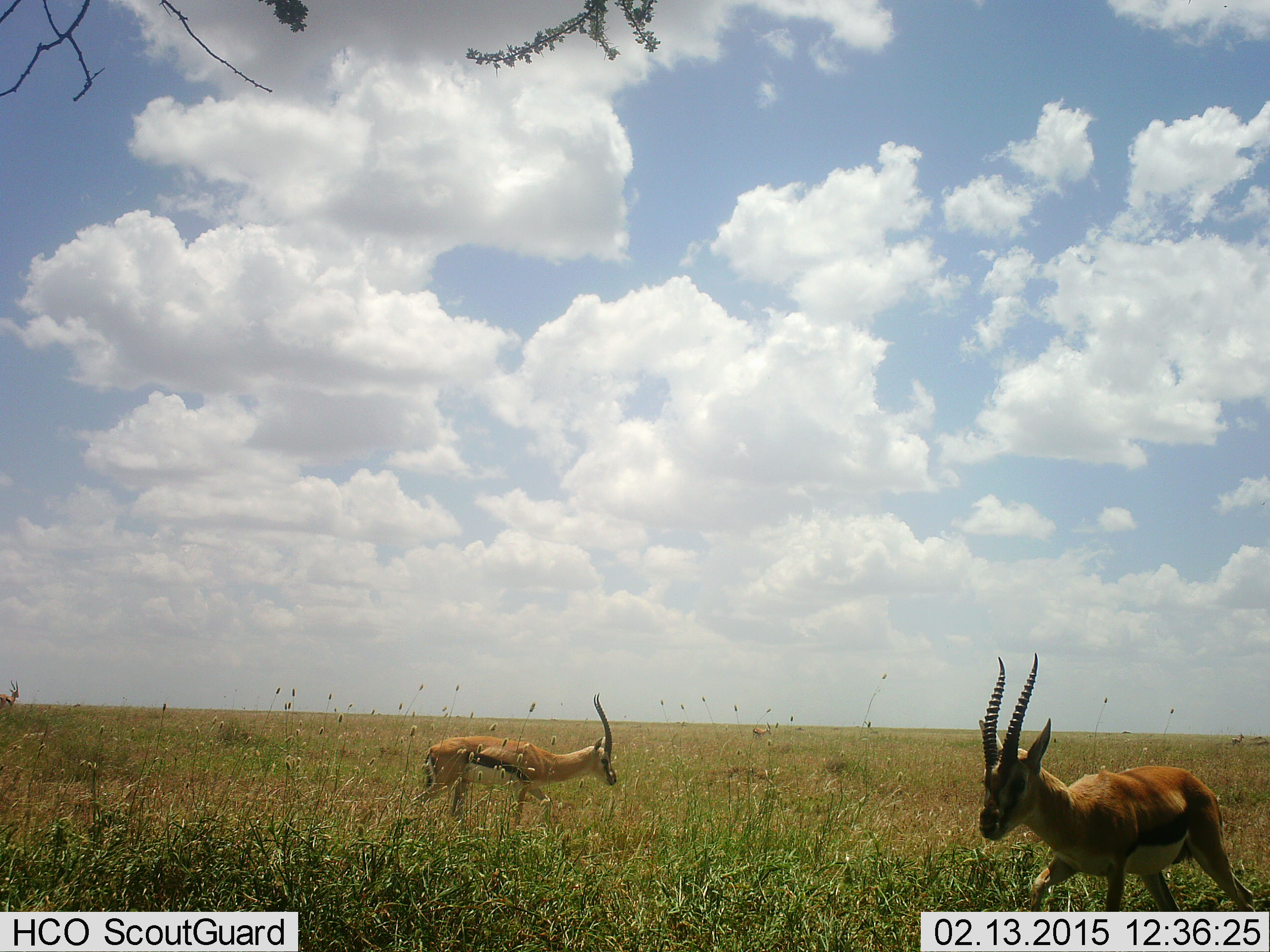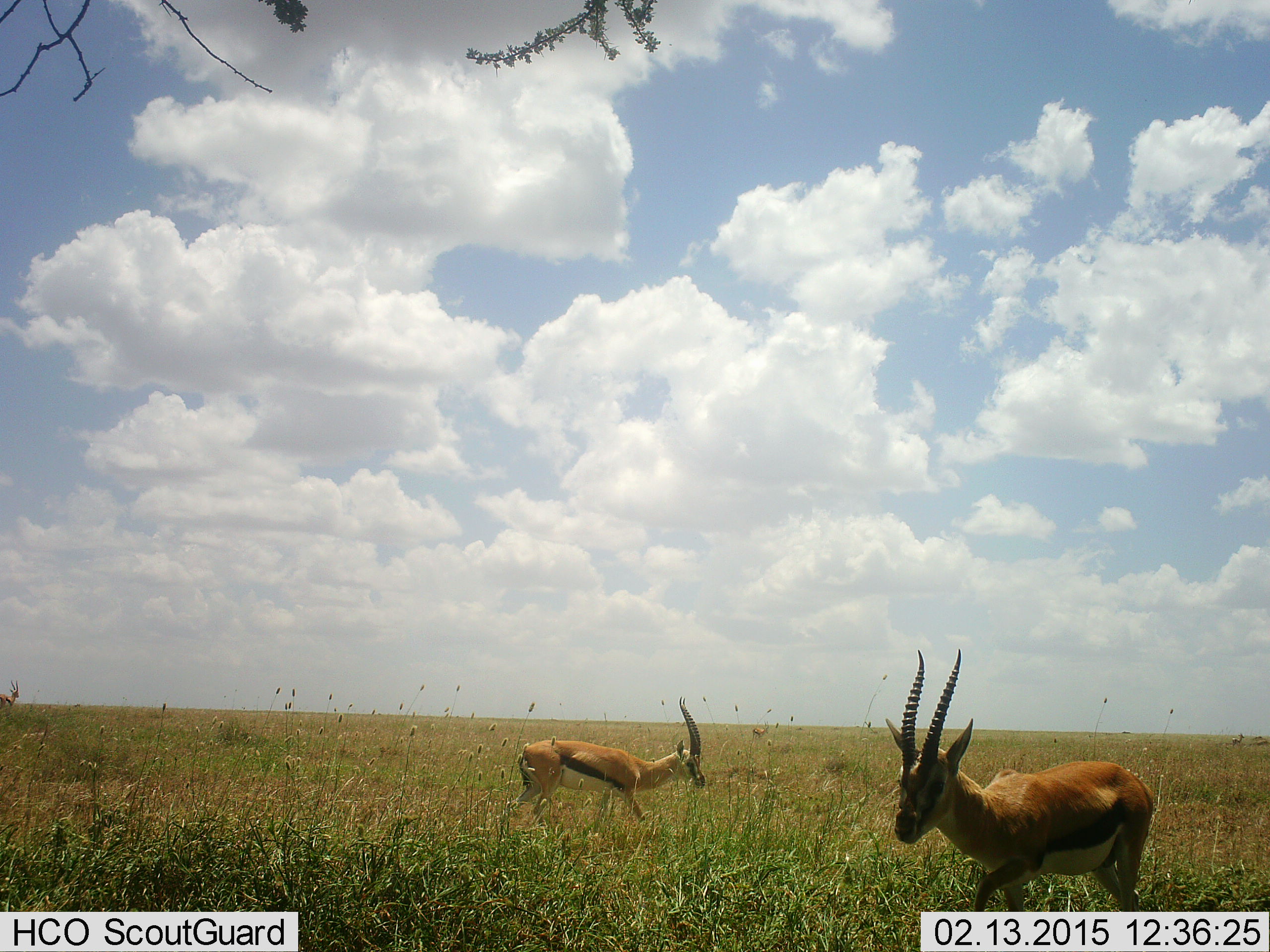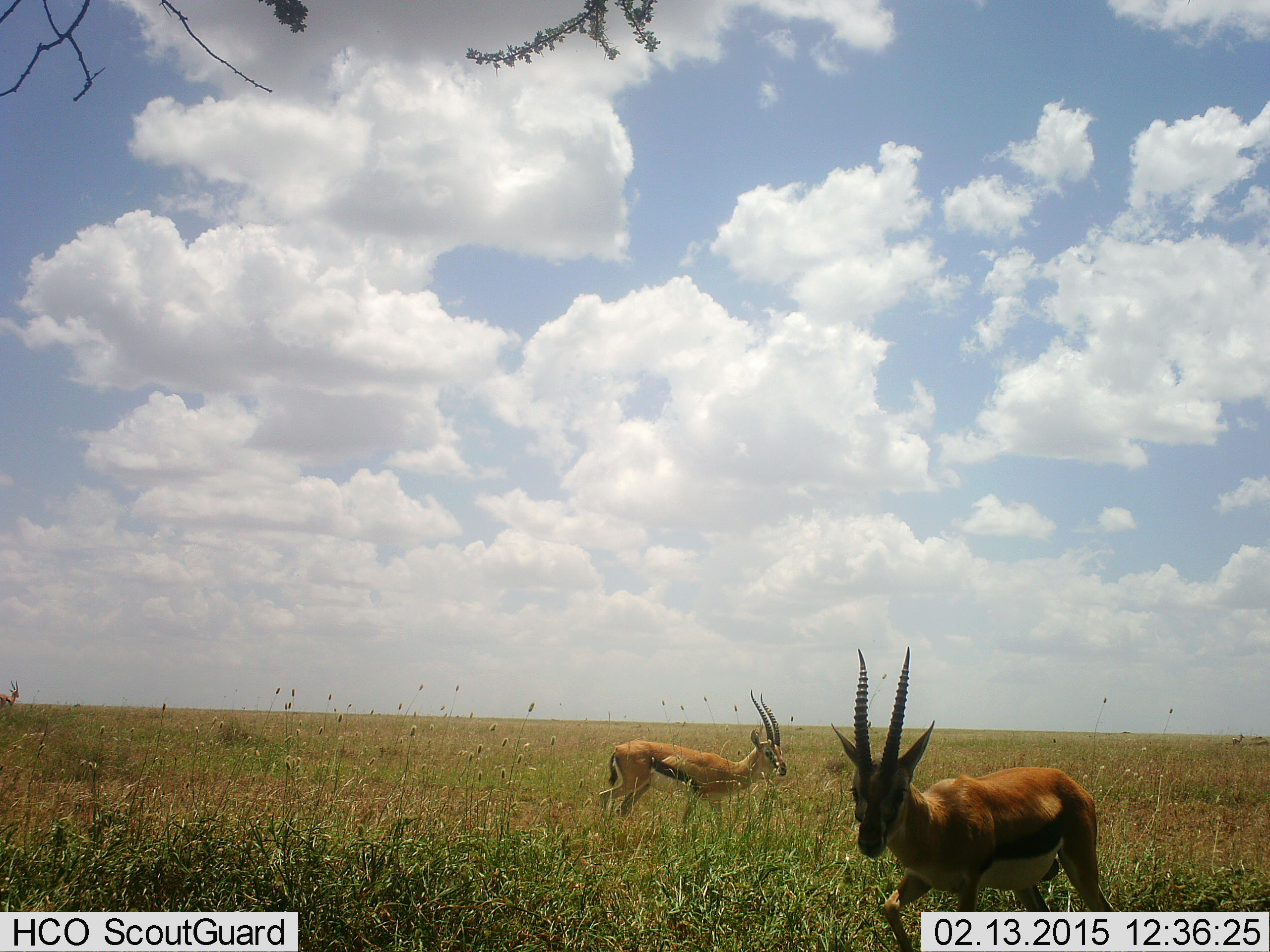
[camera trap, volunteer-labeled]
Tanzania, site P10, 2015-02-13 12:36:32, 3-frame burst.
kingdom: Animalia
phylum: Chordata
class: Mammalia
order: Artiodactyla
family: Bovidae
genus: Eudorcas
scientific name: Eudorcas thomsonii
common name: thomson's gazelle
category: gazellethomsons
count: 2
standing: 30%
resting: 0%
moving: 80%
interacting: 0%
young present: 0%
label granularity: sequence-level